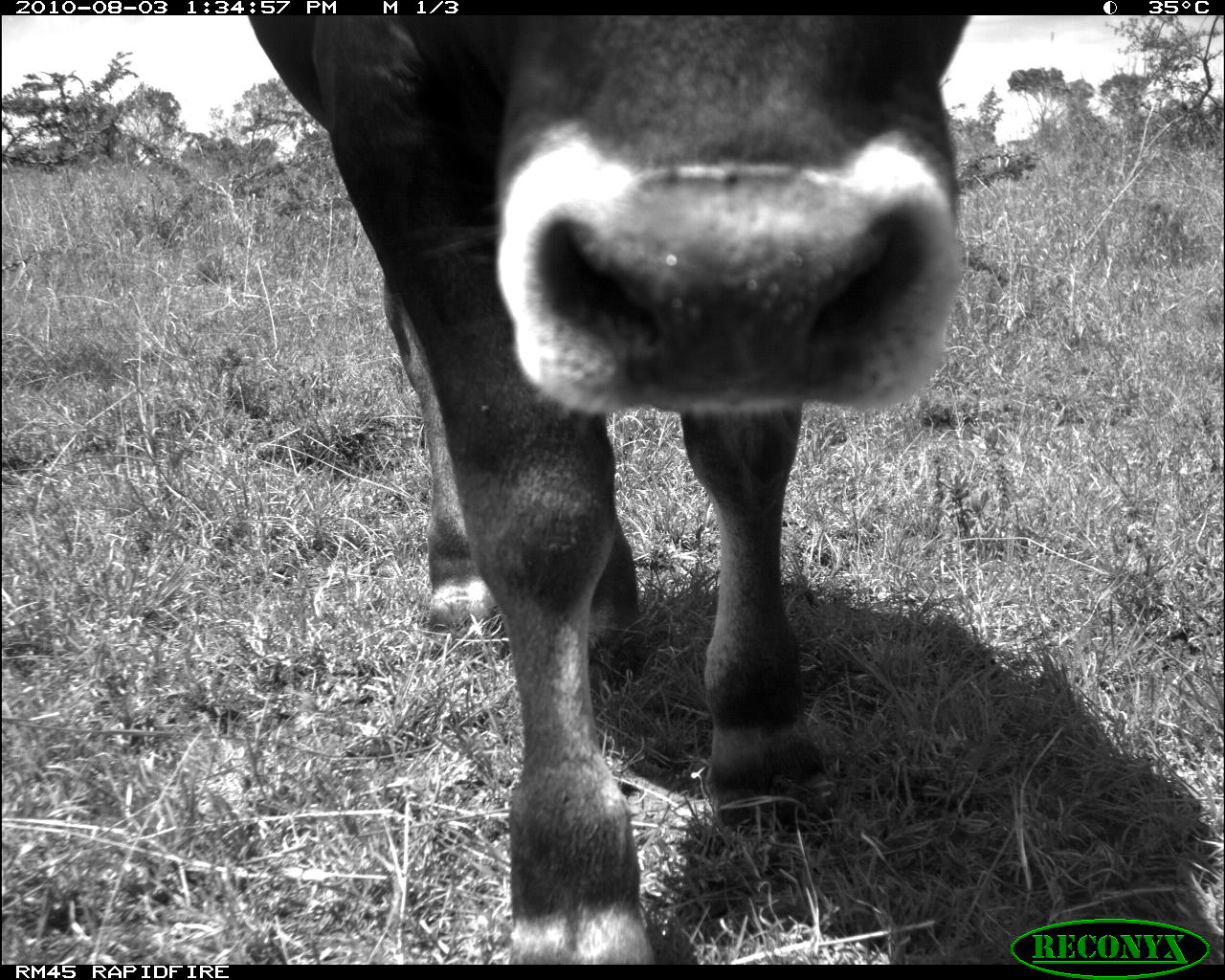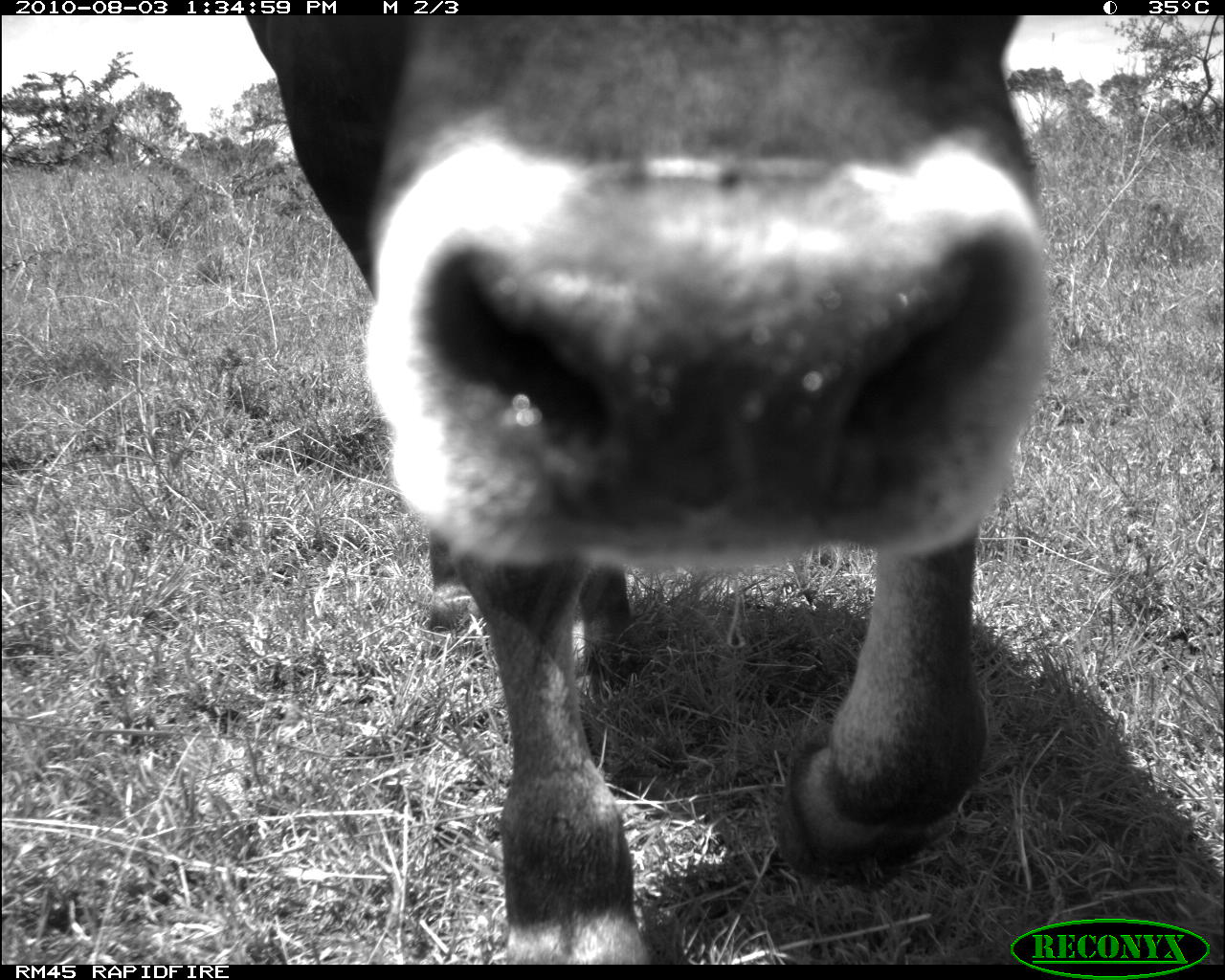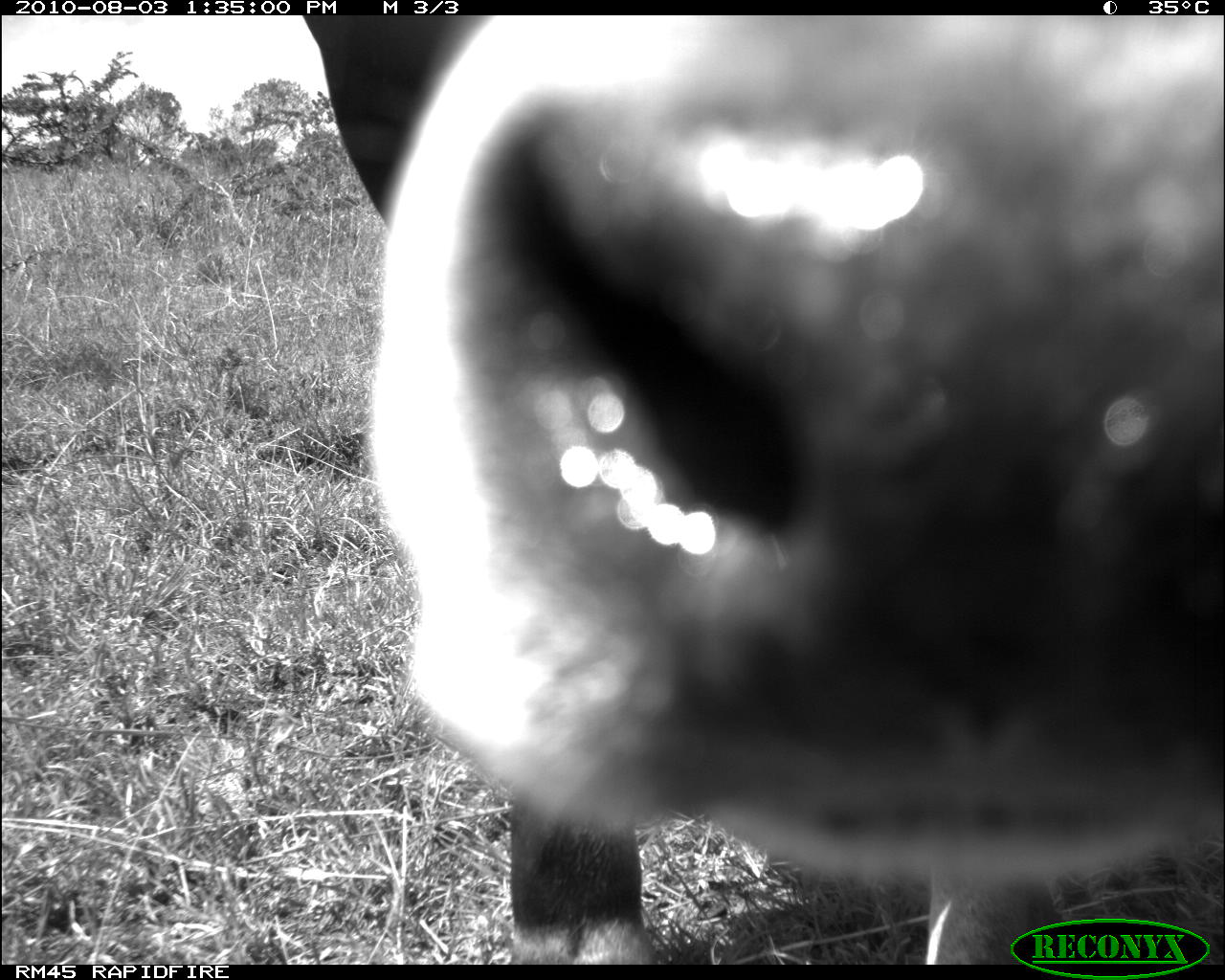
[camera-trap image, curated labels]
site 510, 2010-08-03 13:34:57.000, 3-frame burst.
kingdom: Animalia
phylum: Chordata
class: Mammalia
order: Artiodactyla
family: Bovidae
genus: Bos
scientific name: Bos taurus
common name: domestic cattle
Bos taurus (domestic cattle), count 1.